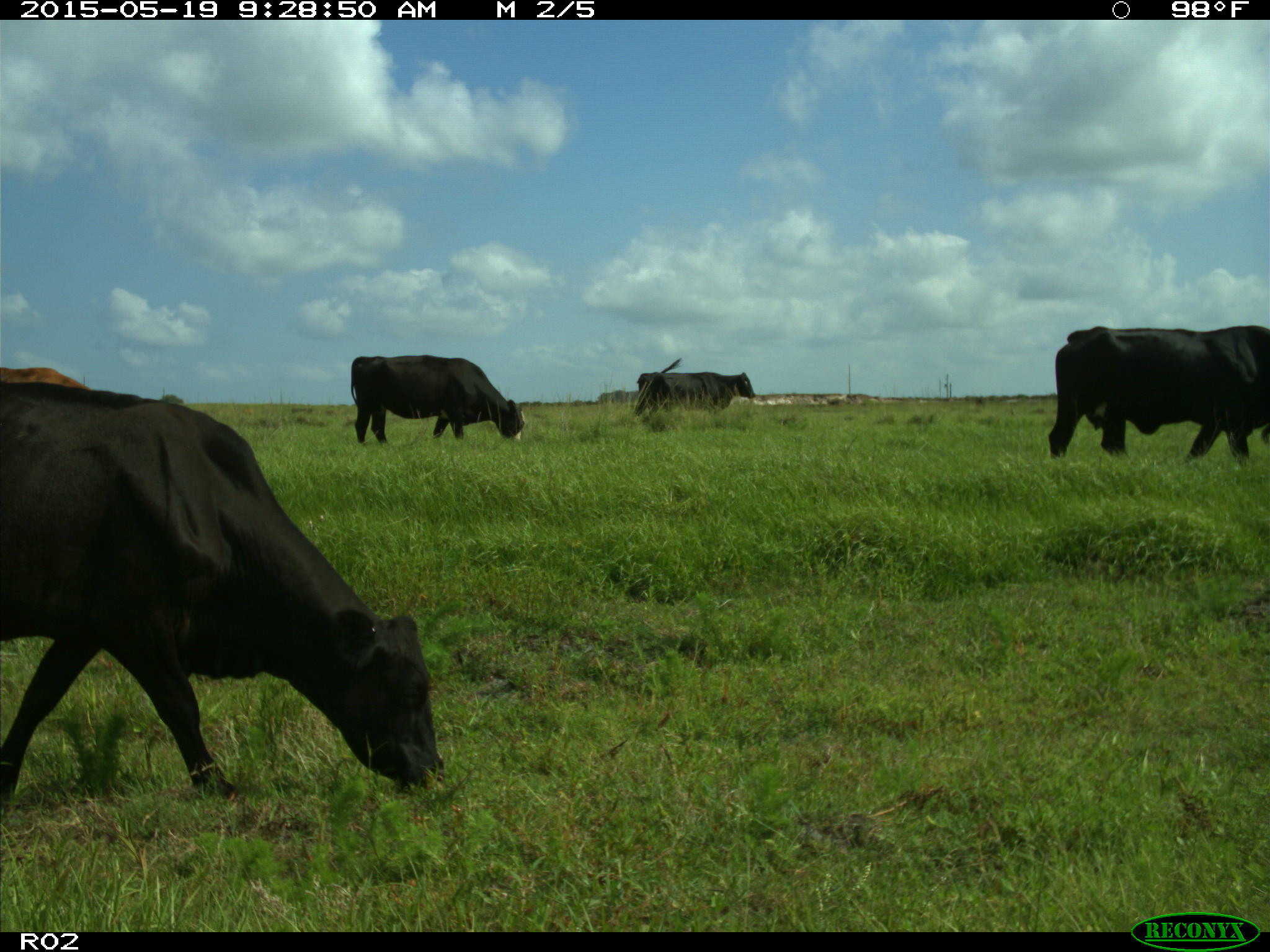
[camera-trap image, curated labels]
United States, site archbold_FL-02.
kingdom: Animalia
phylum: Chordata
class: Mammalia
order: Artiodactyla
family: Bovidae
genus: Bos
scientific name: Bos taurus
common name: domestic cow